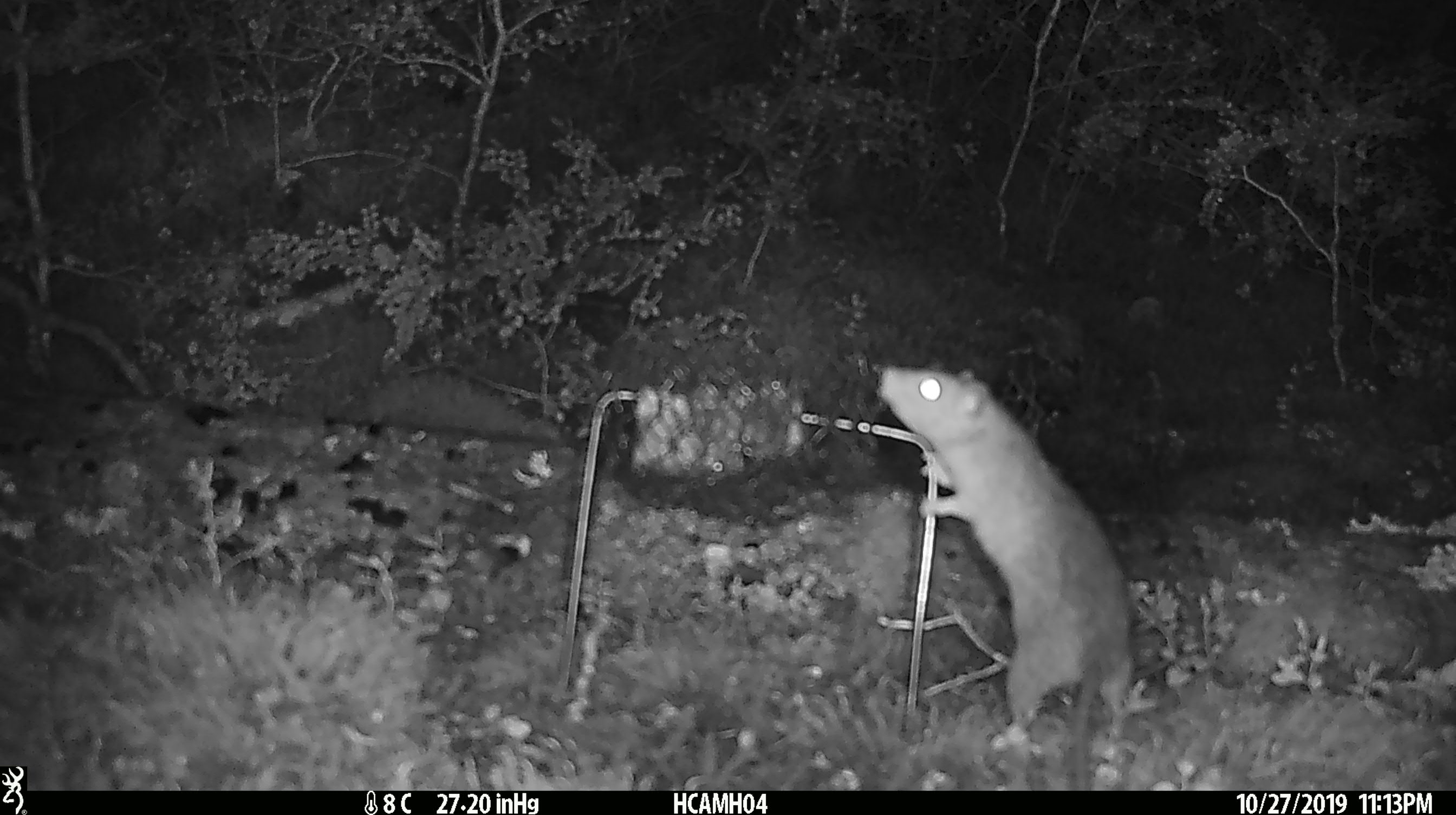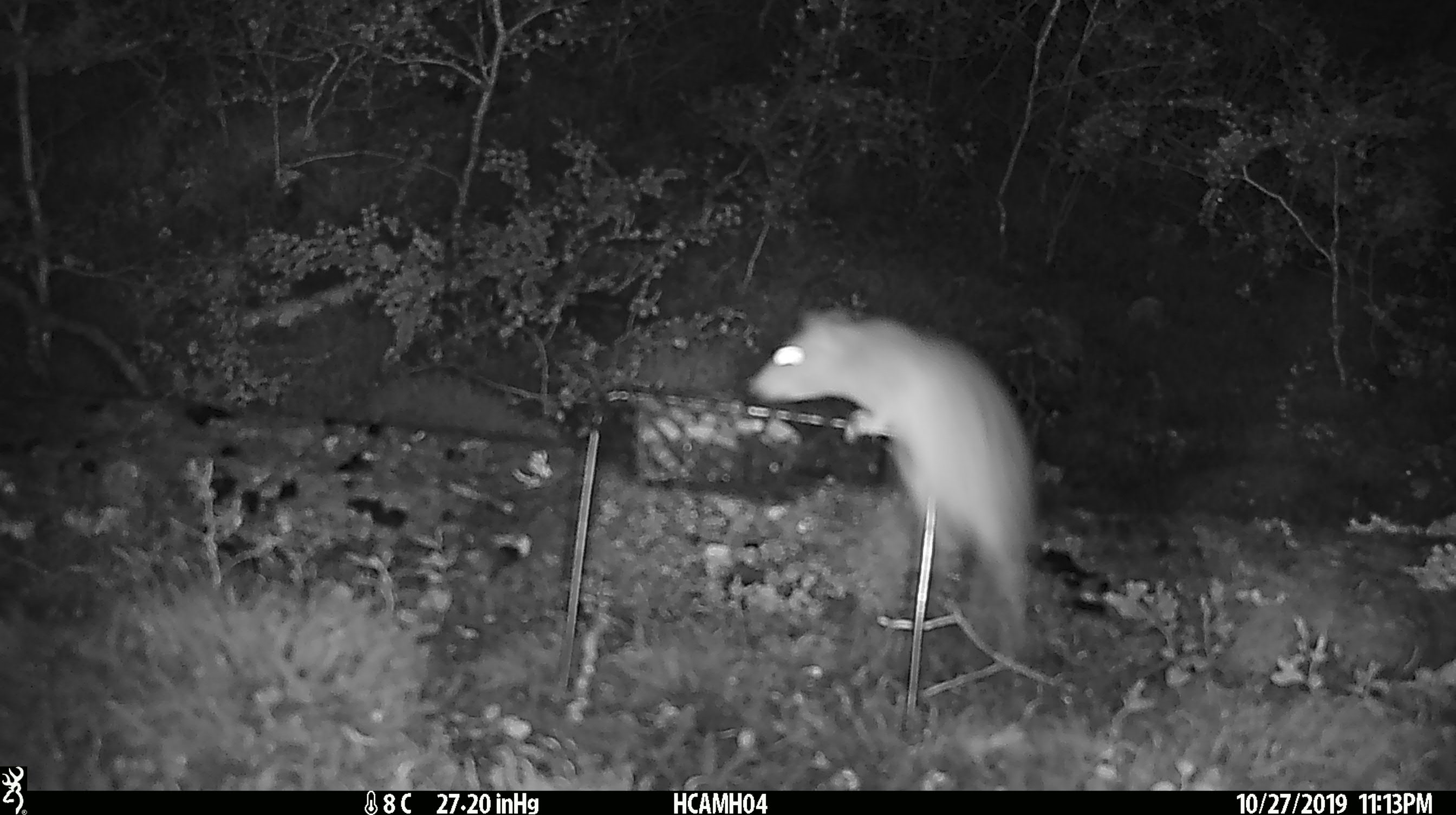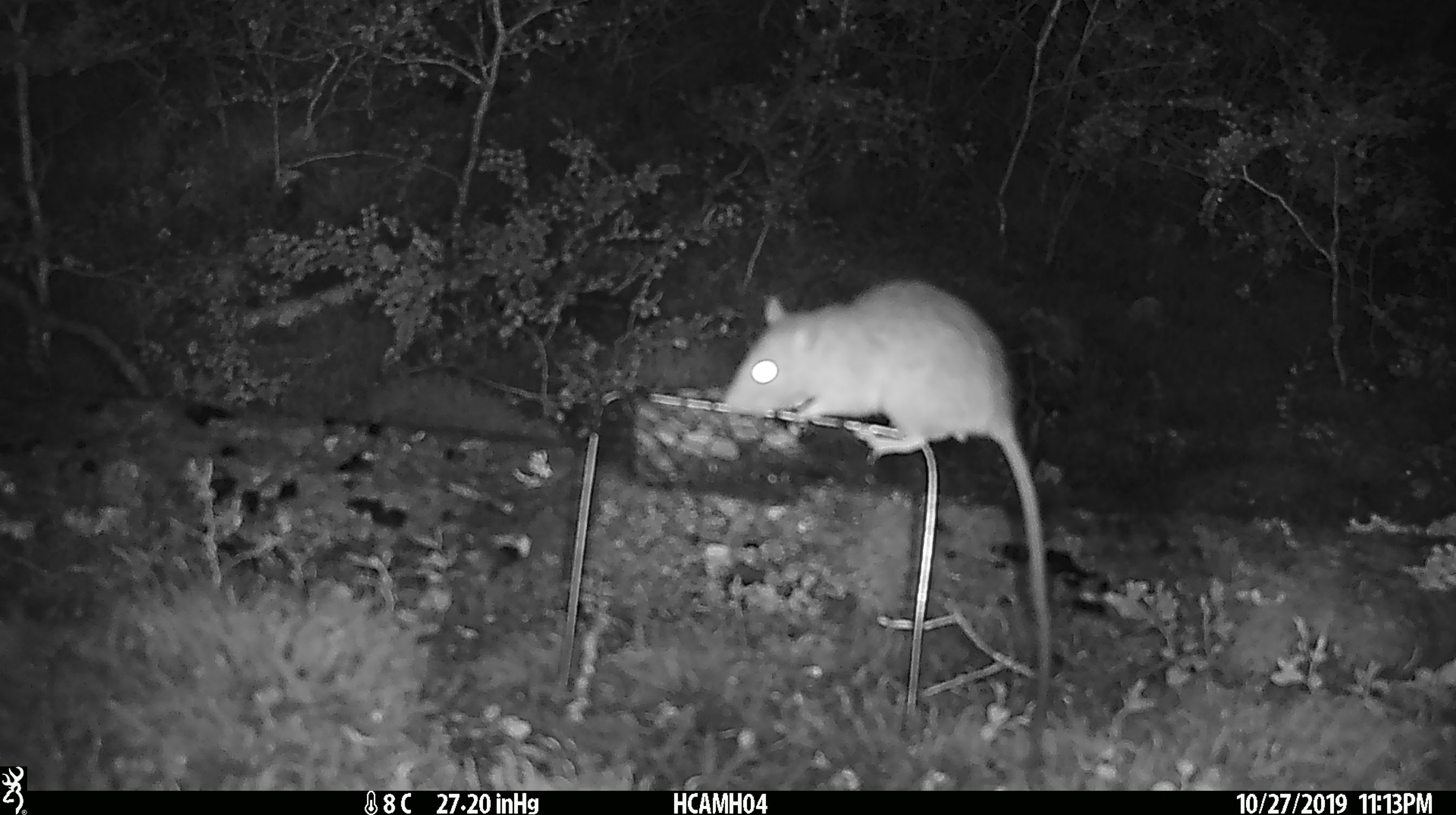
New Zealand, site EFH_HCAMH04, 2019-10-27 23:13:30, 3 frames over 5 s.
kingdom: Animalia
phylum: Chordata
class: Mammalia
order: Rodentia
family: Muridae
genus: Rattus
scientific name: Rattus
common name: rat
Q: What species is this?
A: Rat (Rattus).